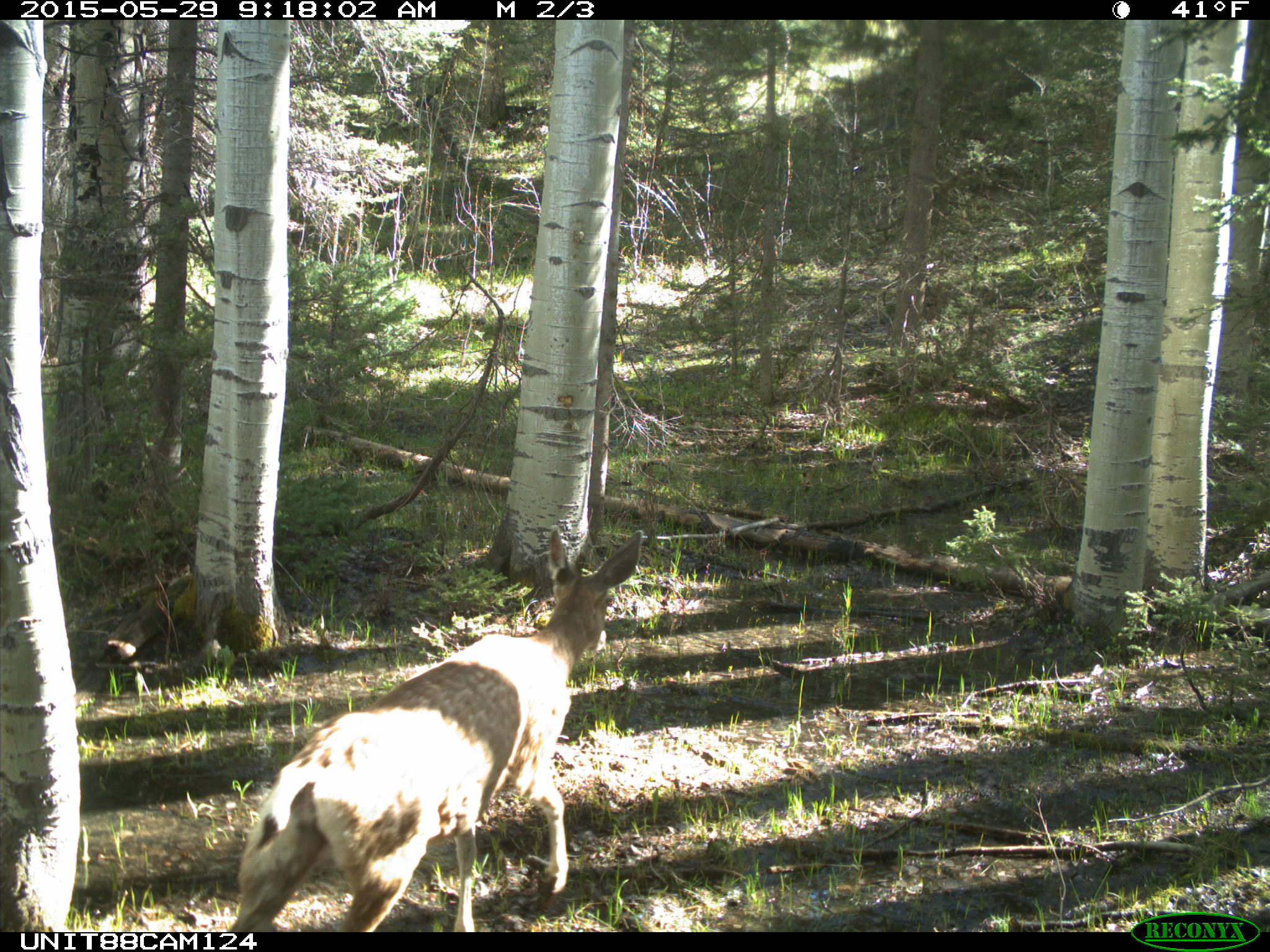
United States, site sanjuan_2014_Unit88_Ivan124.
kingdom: Animalia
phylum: Chordata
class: Mammalia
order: Artiodactyla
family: Cervidae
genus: Odocoileus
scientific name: Odocoileus hemionus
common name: mule deer